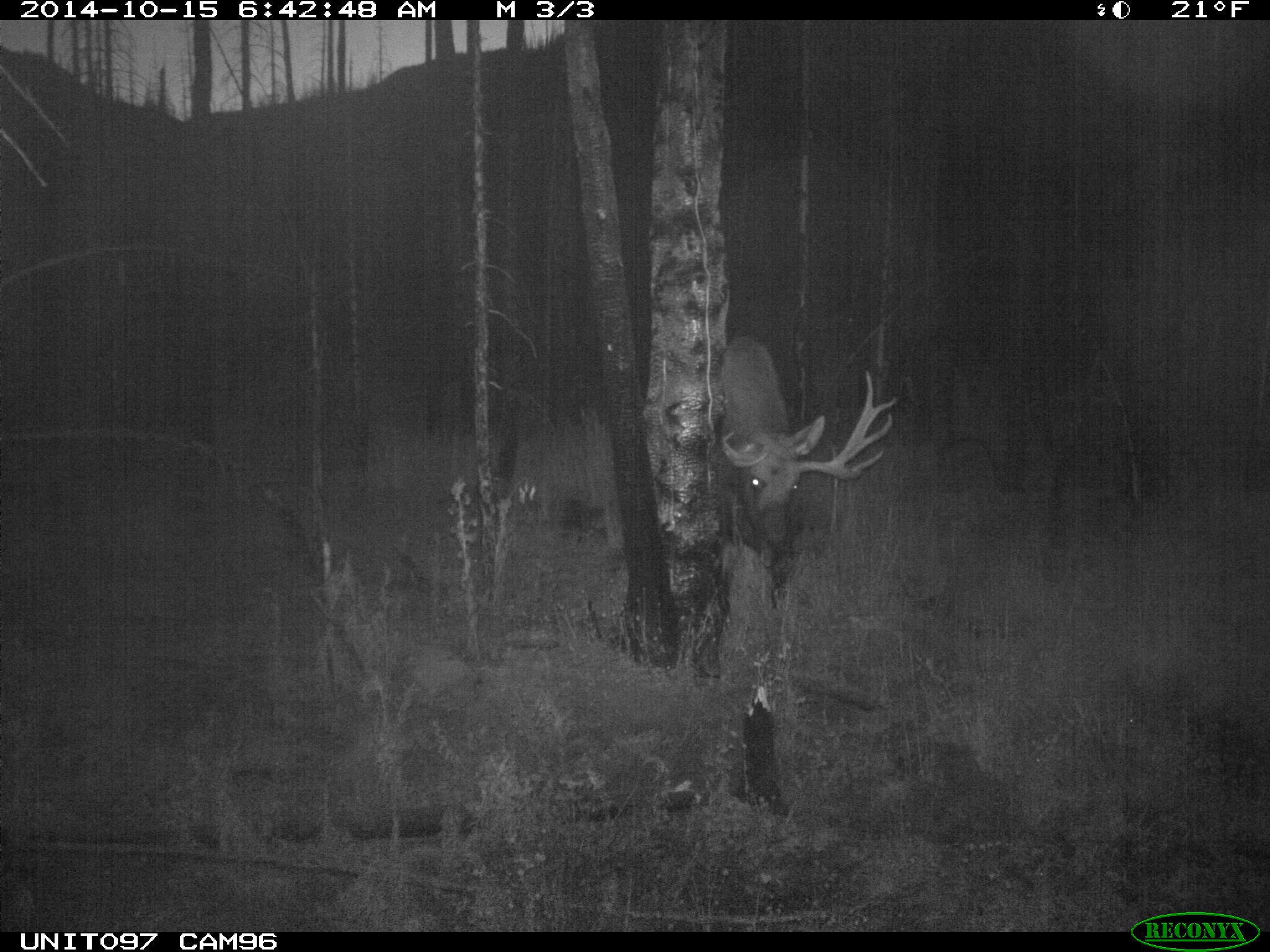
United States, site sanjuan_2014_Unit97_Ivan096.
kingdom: Animalia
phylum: Chordata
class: Mammalia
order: Artiodactyla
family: Cervidae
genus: Alces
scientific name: Alces alces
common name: moose